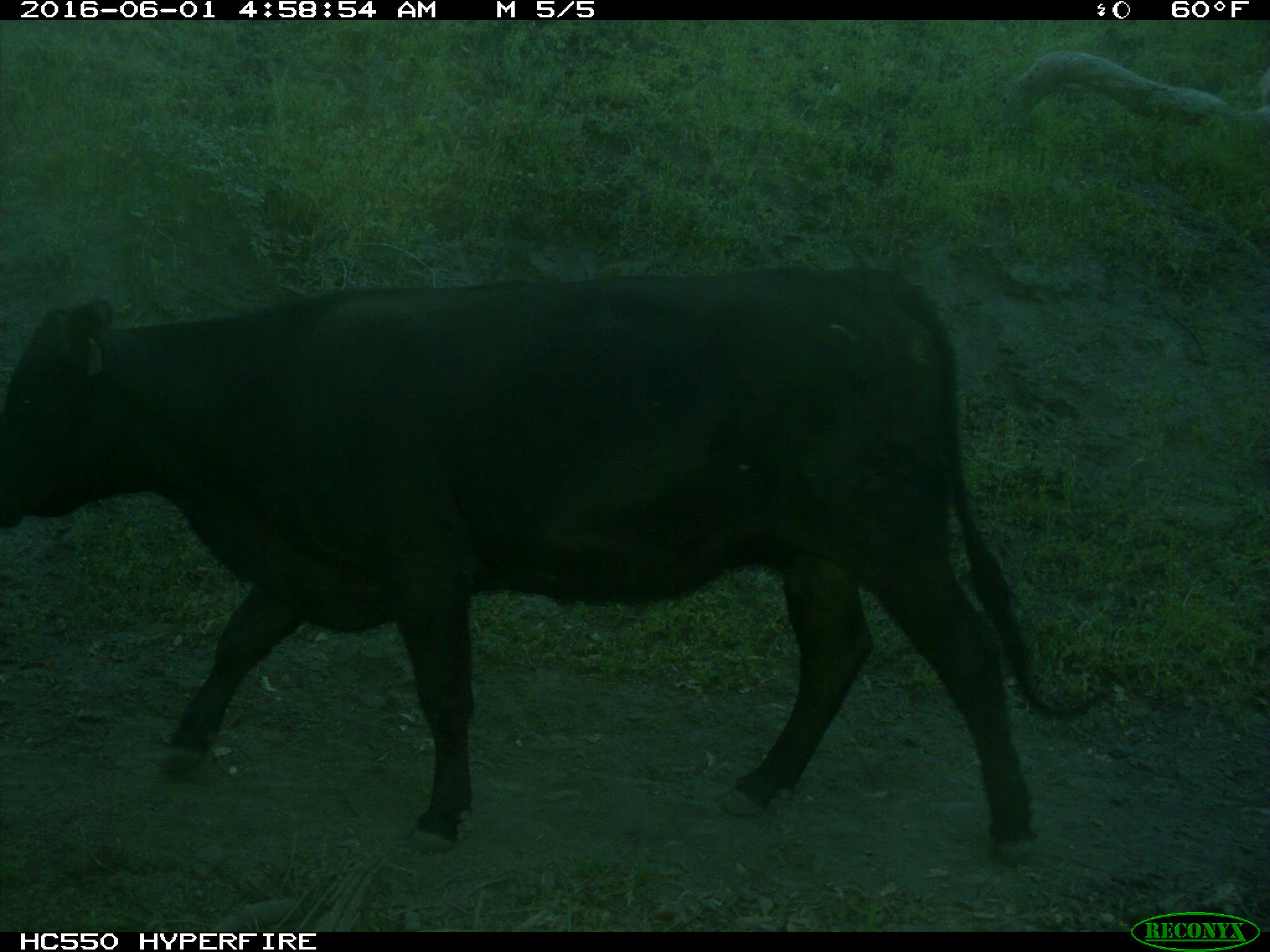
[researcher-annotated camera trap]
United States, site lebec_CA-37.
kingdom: Animalia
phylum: Chordata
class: Mammalia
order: Artiodactyla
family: Bovidae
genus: Bos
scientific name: Bos taurus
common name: domestic cow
Bos taurus (domestic cow).